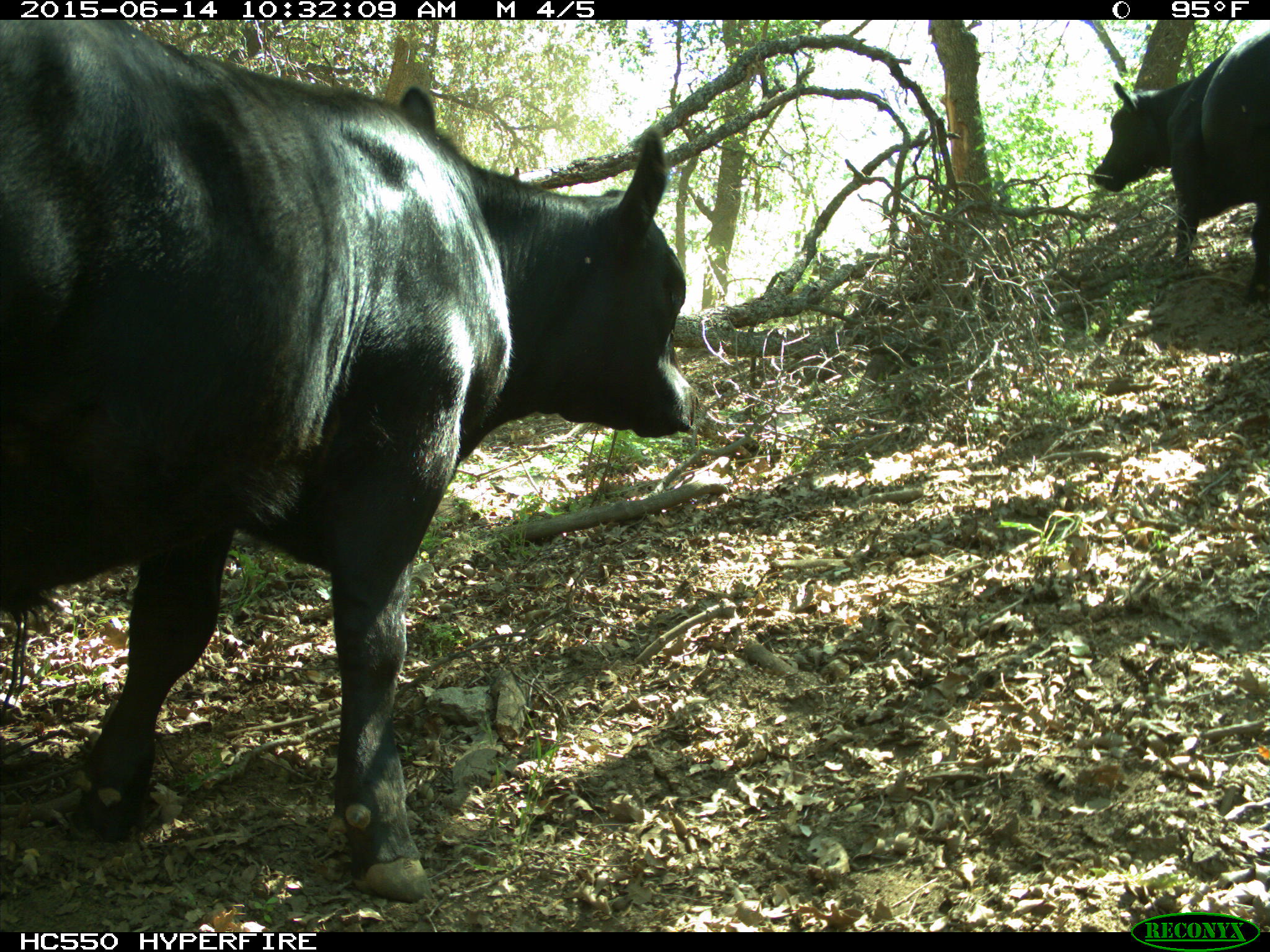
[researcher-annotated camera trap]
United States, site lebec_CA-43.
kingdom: Animalia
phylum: Chordata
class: Mammalia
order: Artiodactyla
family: Bovidae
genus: Bos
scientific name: Bos taurus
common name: domestic cow